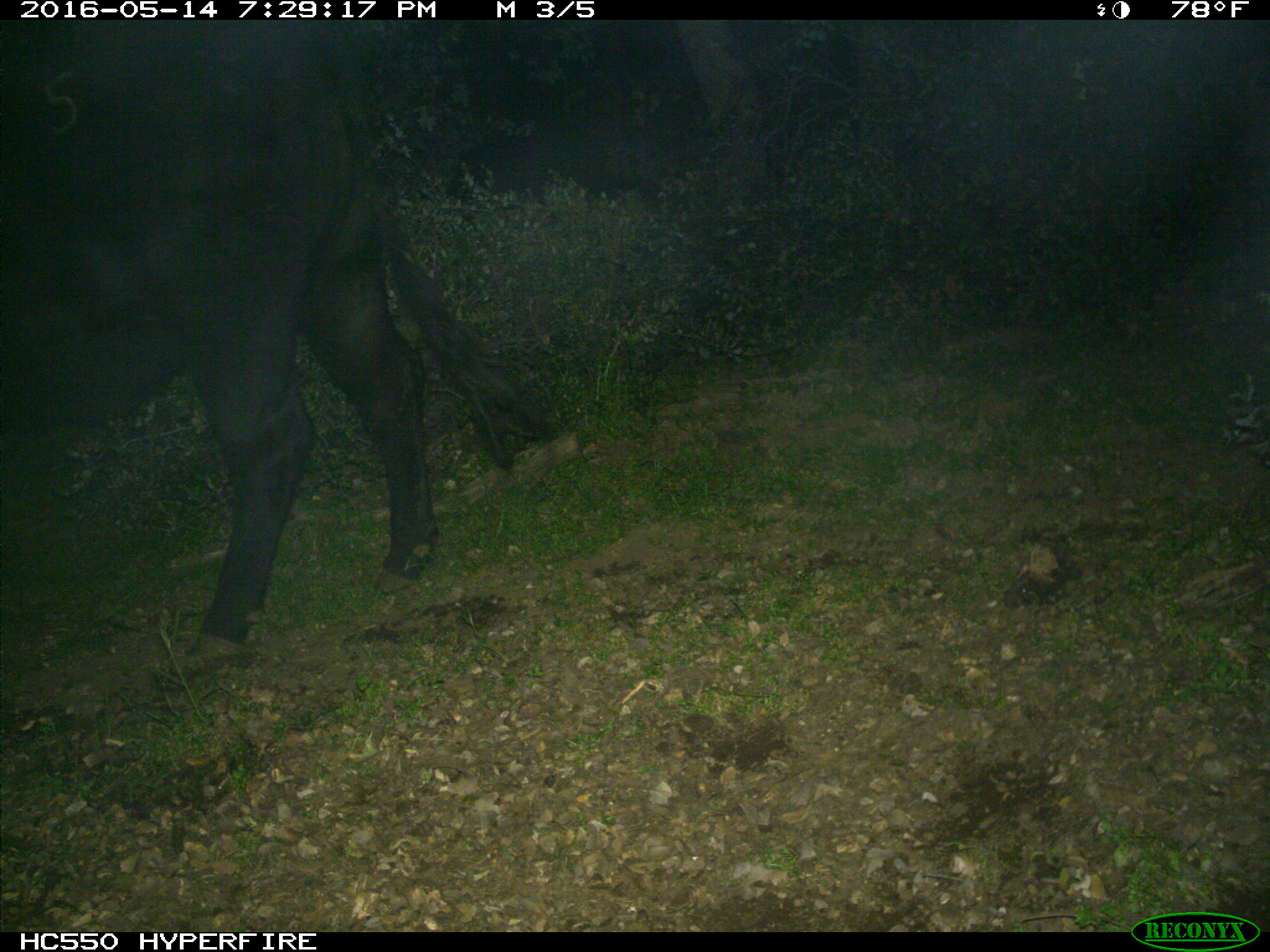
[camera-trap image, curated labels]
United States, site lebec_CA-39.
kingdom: Animalia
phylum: Chordata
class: Mammalia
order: Artiodactyla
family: Bovidae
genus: Bos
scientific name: Bos taurus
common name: domestic cow